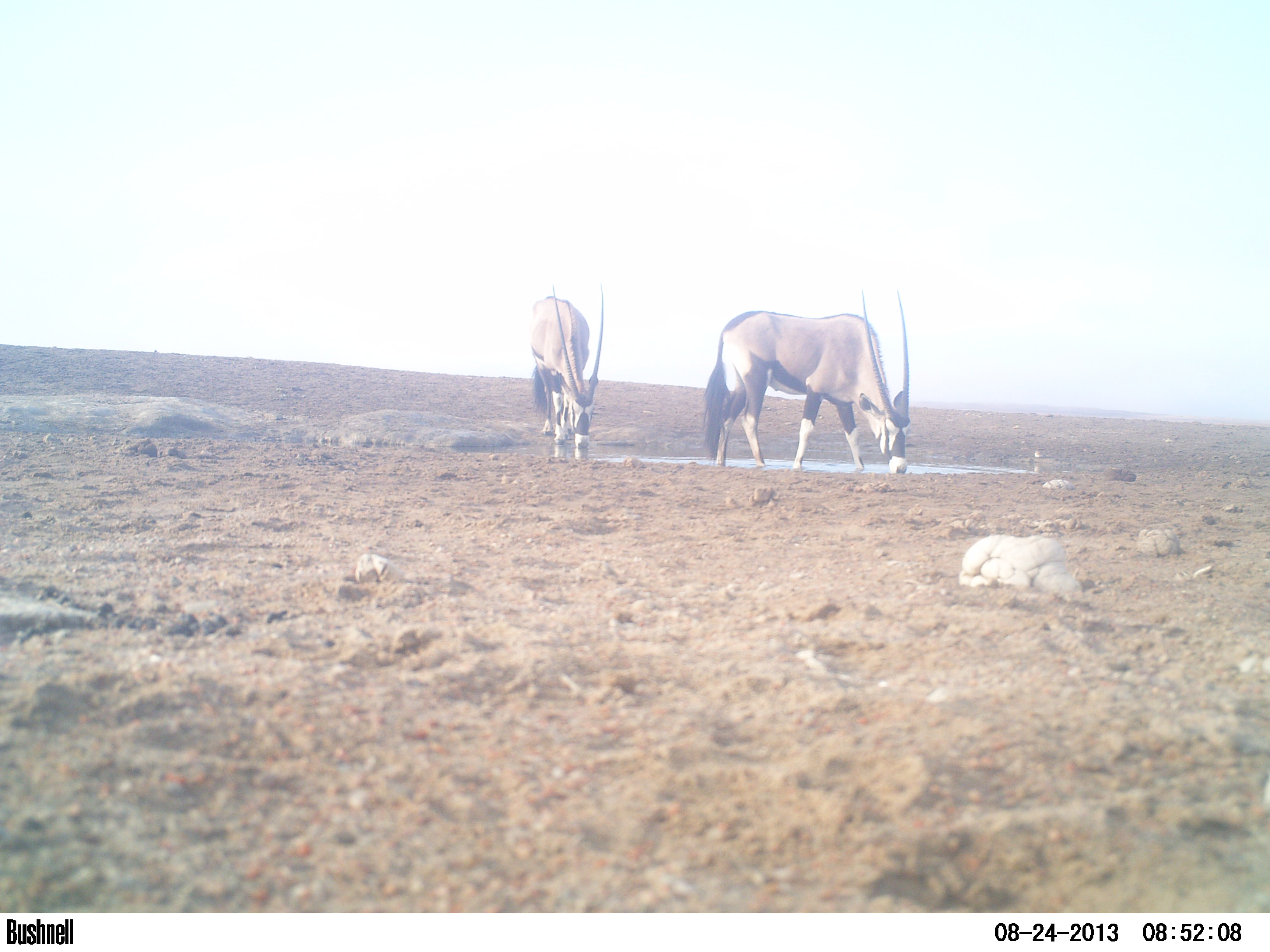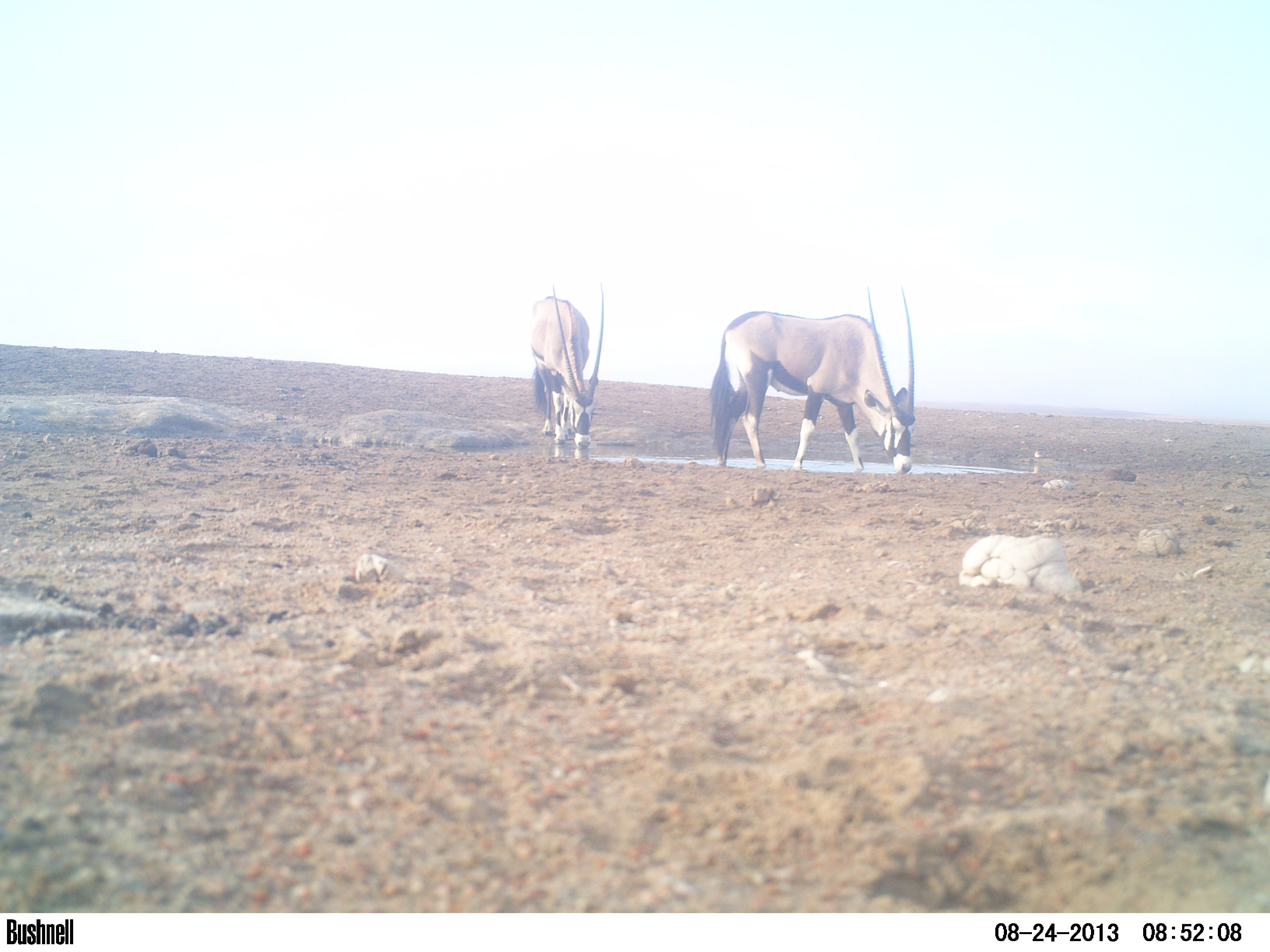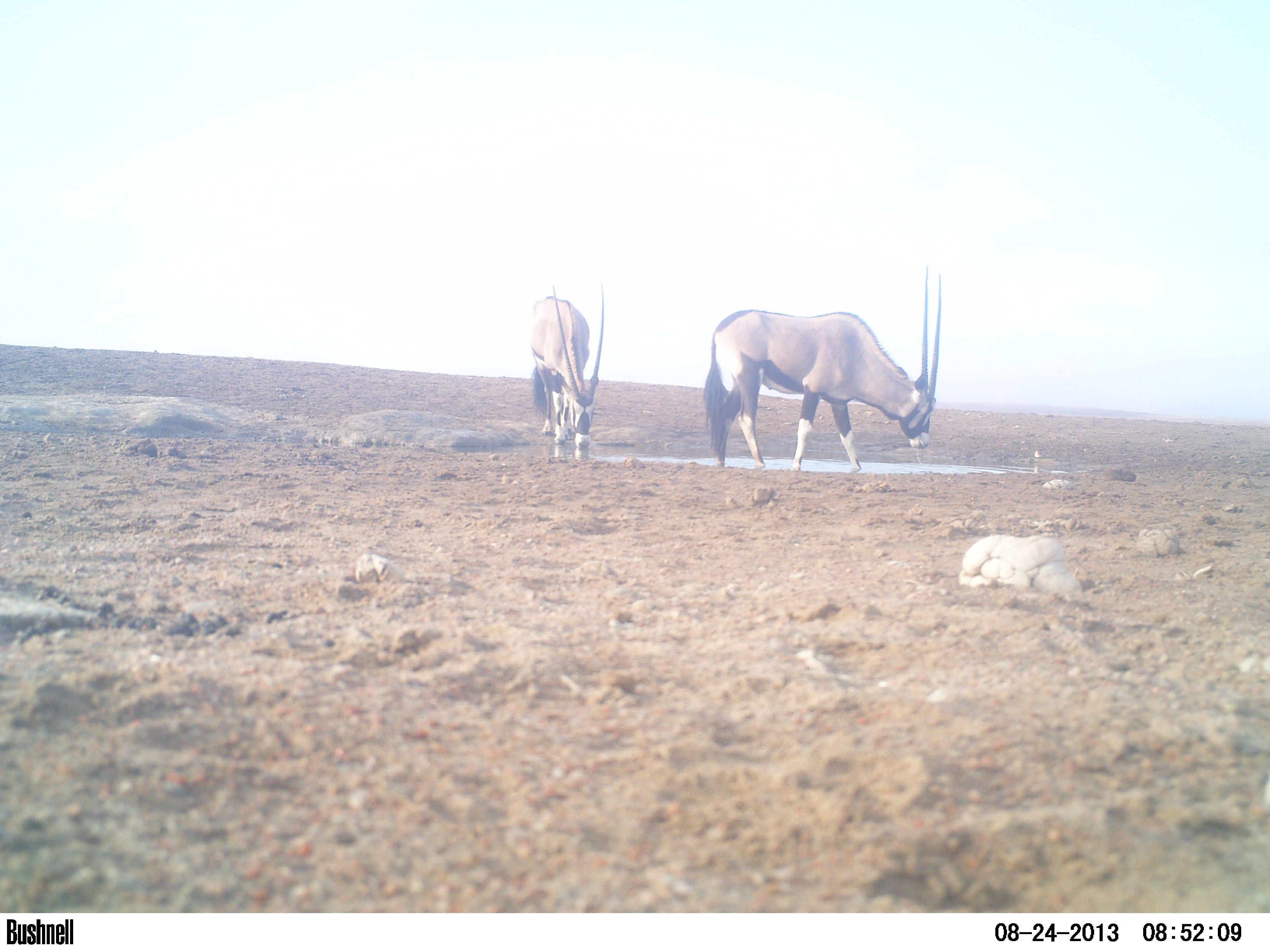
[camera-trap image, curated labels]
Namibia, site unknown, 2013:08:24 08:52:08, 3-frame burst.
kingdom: Animalia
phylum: Chordata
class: Mammalia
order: Artiodactyla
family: Bovidae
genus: Oryx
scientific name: Oryx gazella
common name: gemsbok